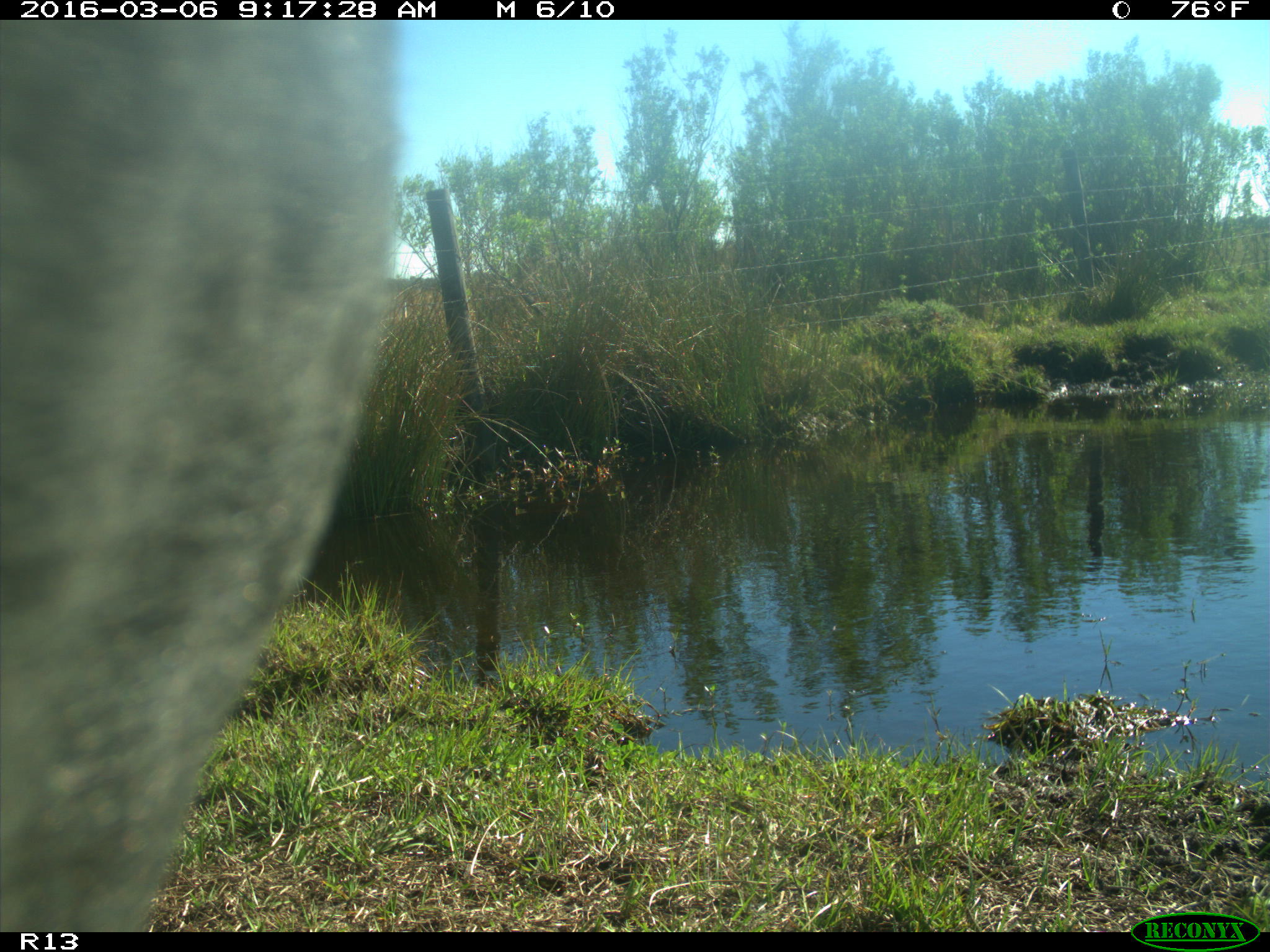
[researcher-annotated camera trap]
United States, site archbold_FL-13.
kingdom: Animalia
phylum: Chordata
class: Mammalia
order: Artiodactyla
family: Bovidae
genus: Bos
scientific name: Bos taurus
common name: domestic cow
Bos taurus (domestic cow).